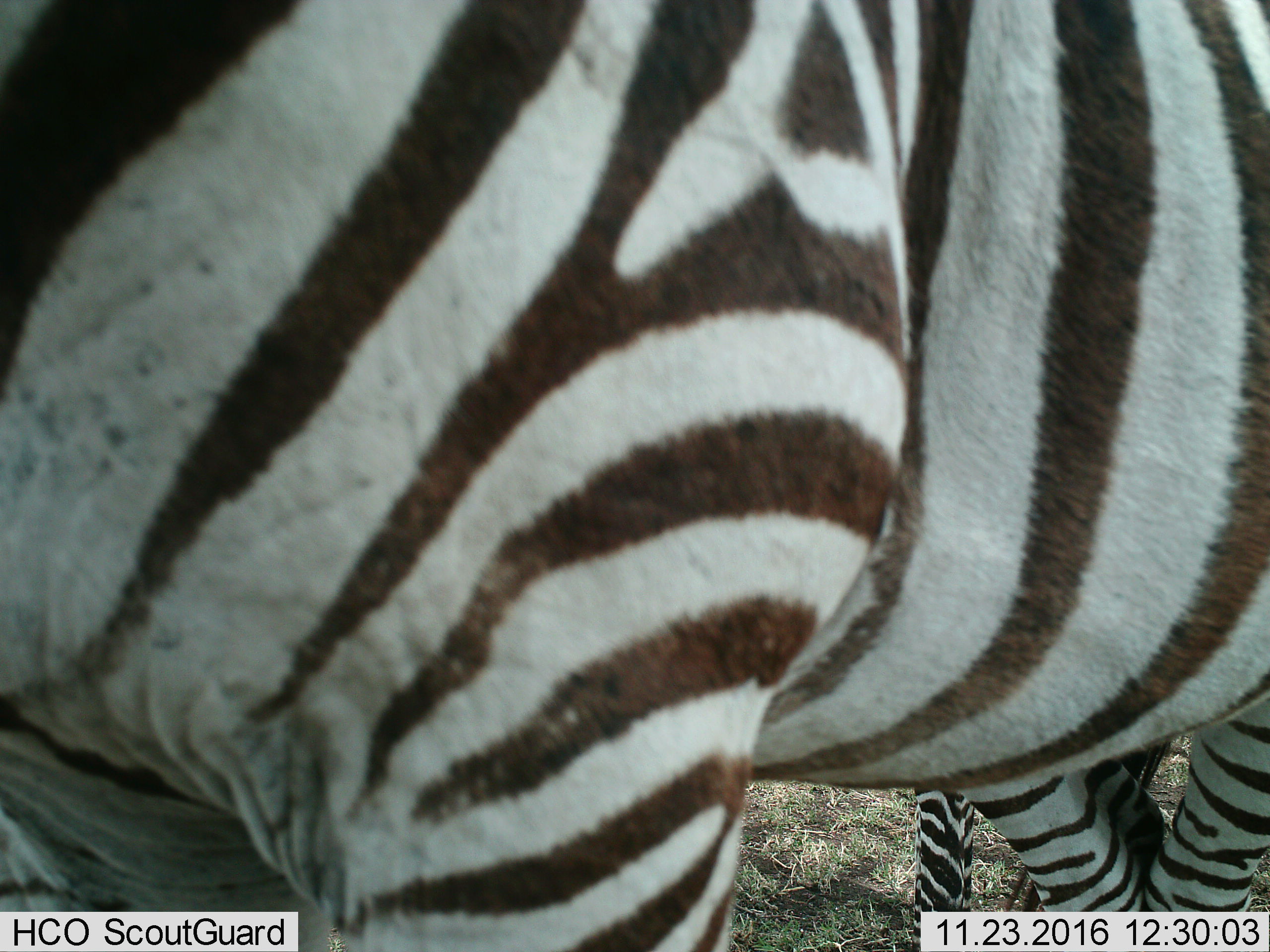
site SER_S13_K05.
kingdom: Animalia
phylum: Chordata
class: Mammalia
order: Perissodactyla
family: Equidae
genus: Equus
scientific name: Equus quagga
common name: plains zebra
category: zebraplains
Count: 2.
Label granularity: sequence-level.